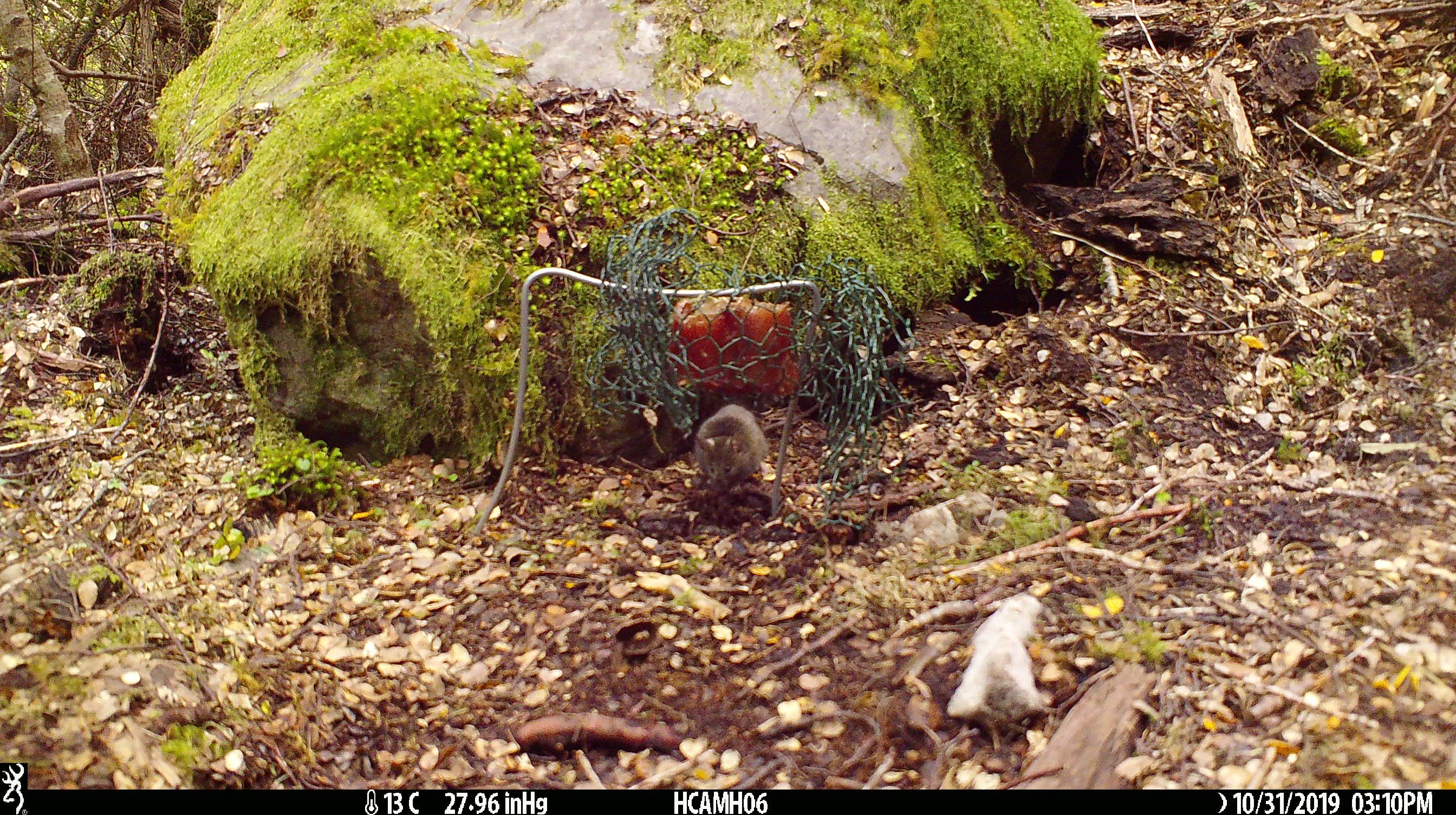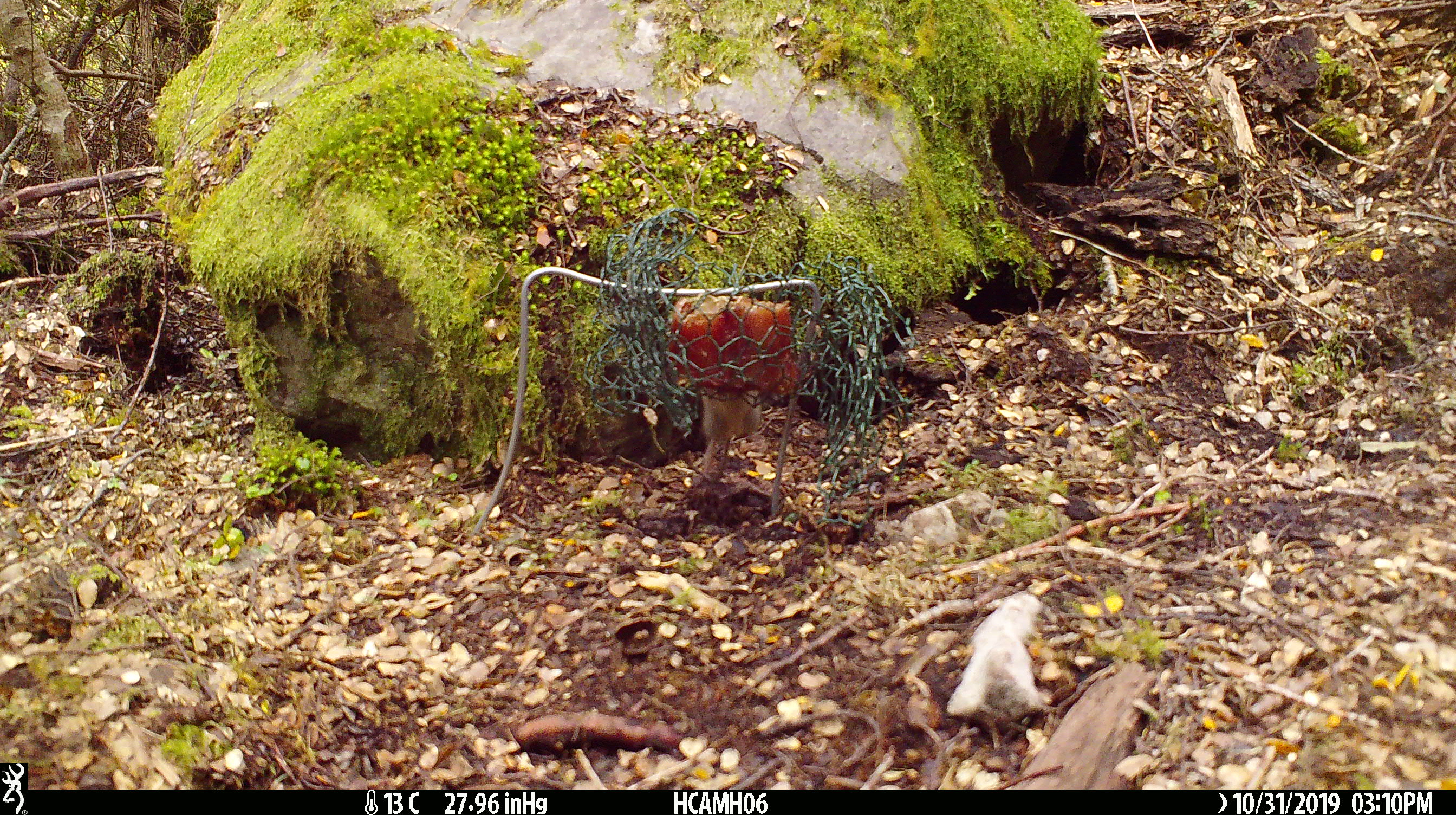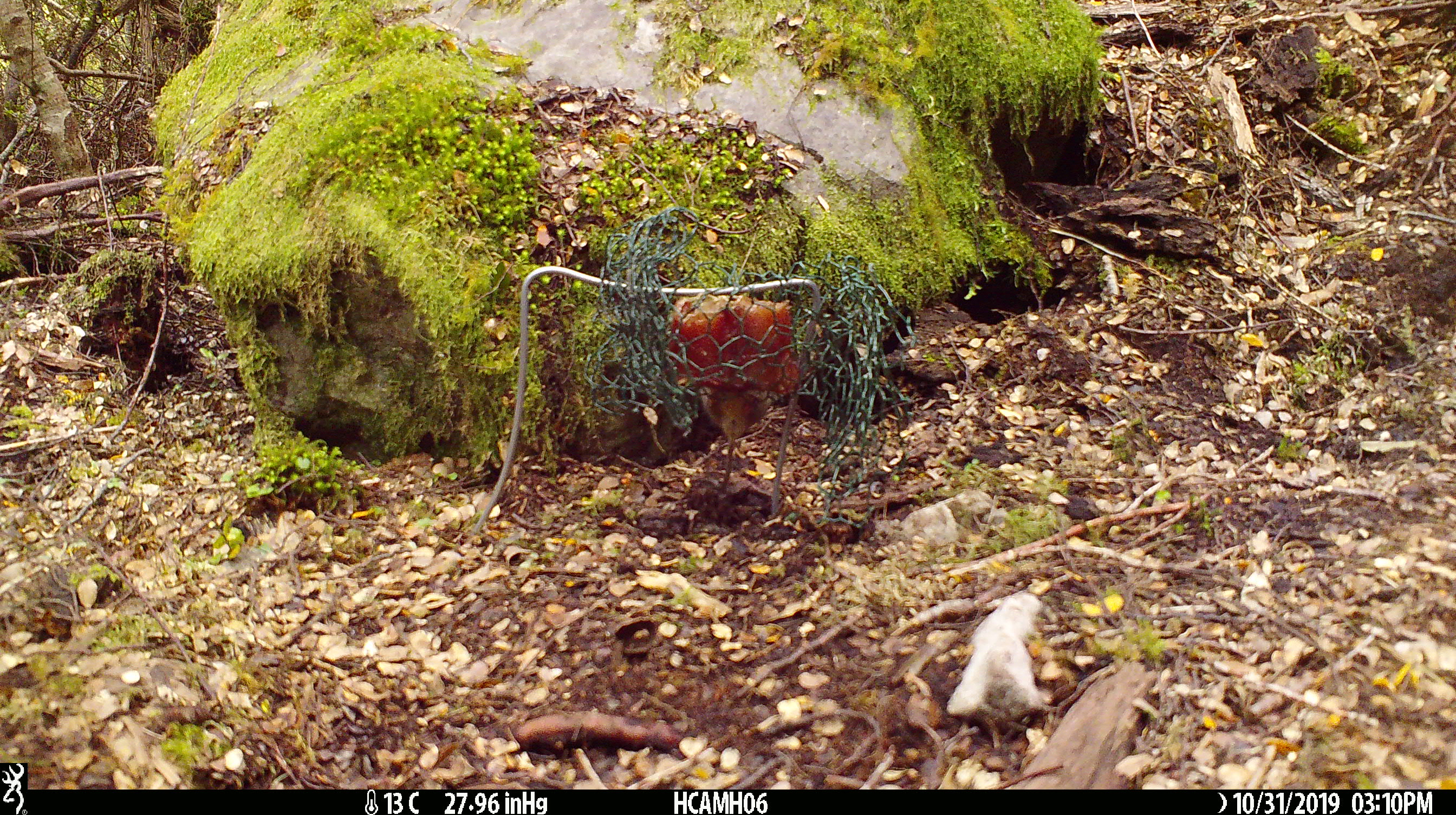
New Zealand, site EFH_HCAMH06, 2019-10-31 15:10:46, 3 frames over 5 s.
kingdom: Animalia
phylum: Chordata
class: Mammalia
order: Rodentia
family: Muridae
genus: Mus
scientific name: Mus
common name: mouse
Mouse (Mus).